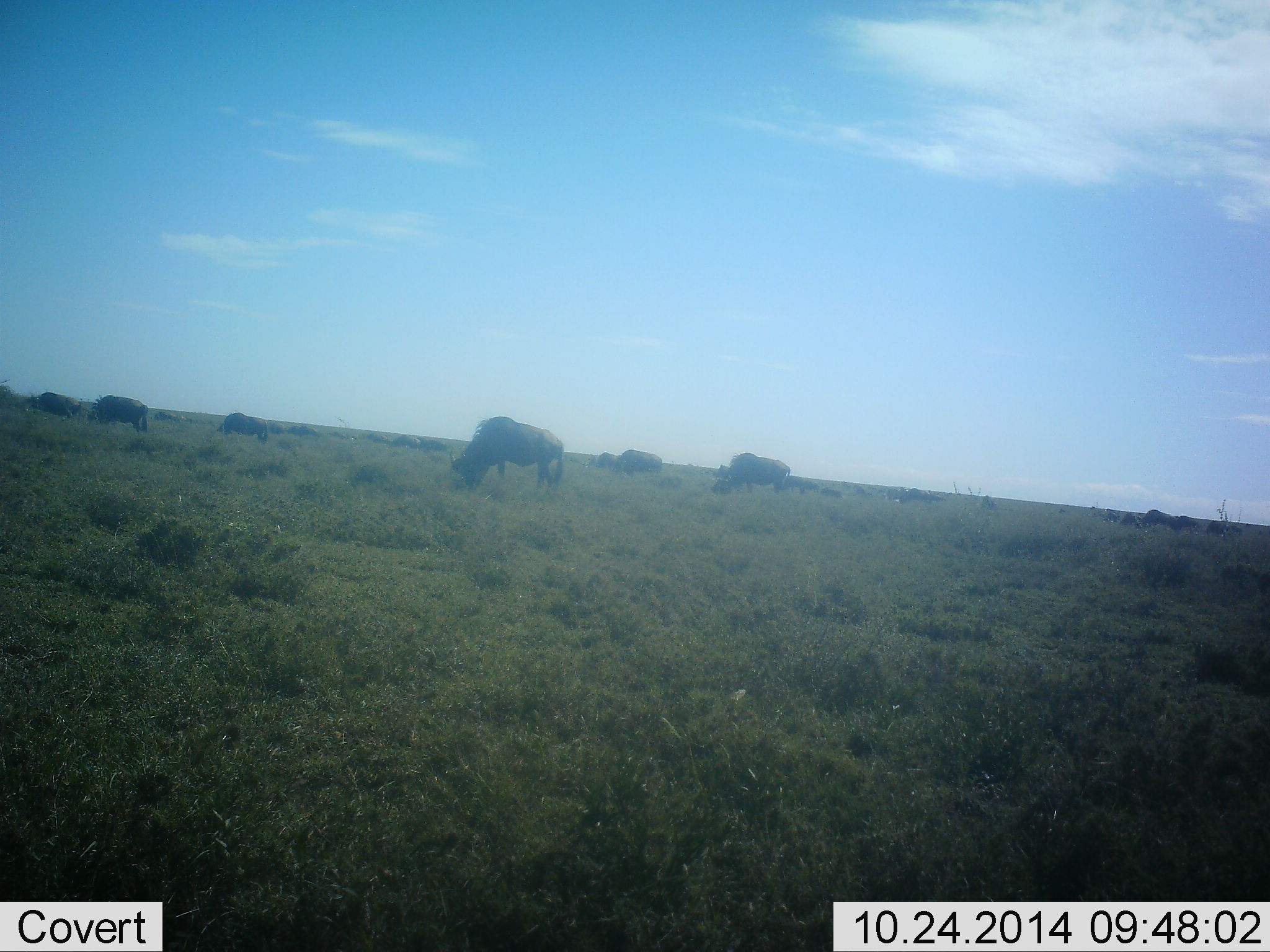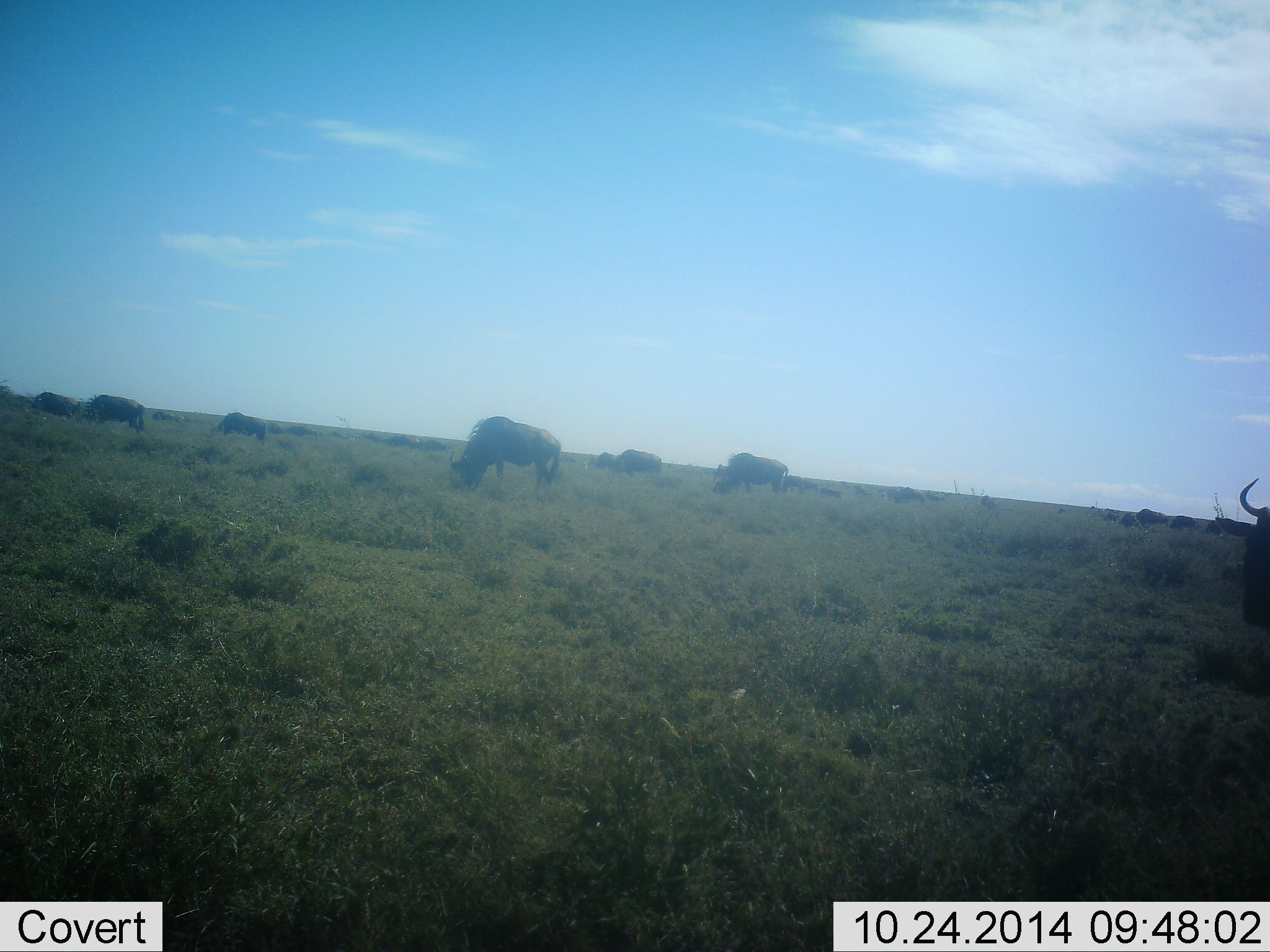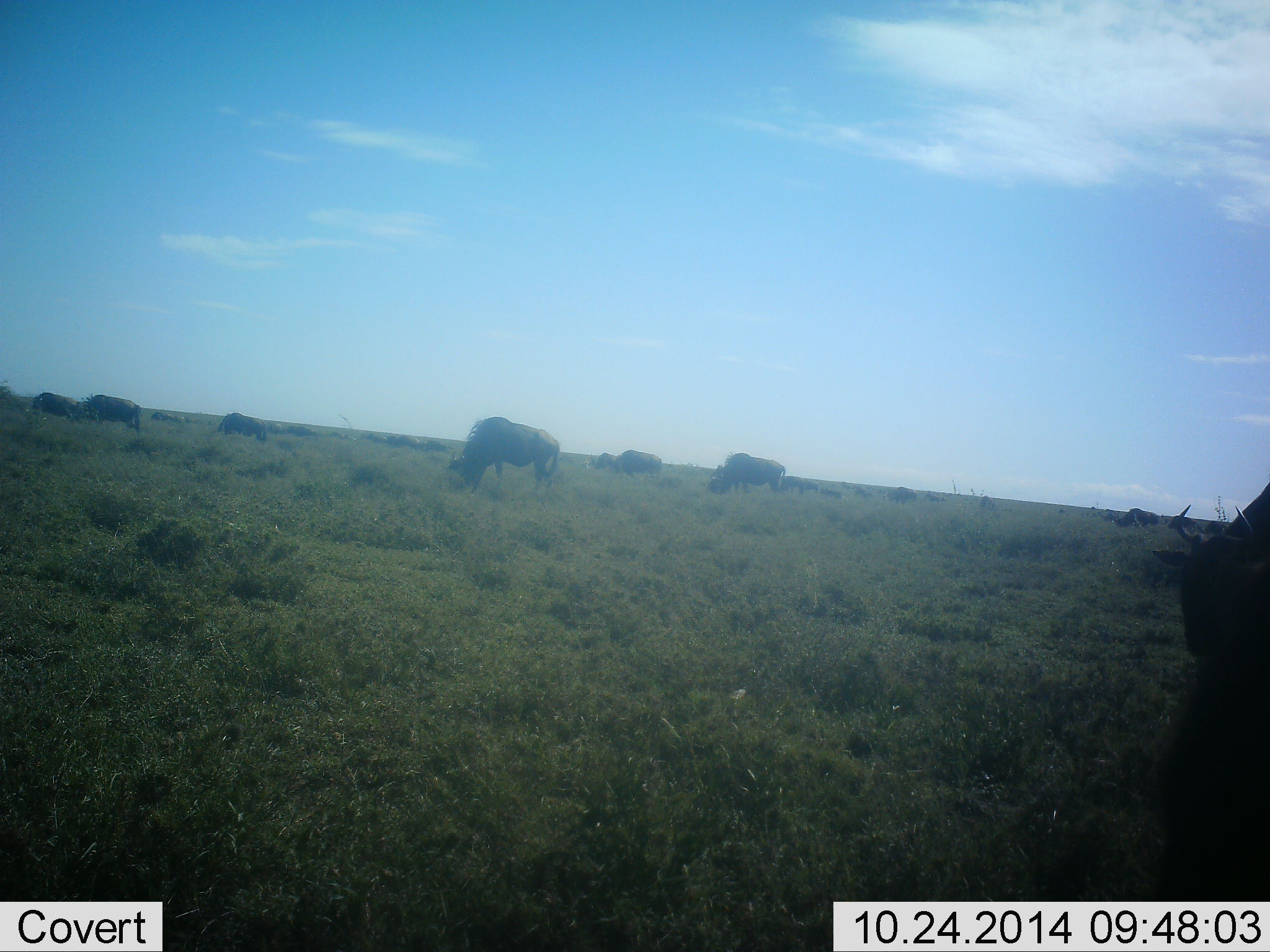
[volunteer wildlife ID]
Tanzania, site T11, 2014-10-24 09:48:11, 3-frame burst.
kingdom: Animalia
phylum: Chordata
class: Mammalia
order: Artiodactyla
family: Bovidae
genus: Connochaetes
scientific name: Connochaetes taurinus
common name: blue wildebeest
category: wildebeest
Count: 11-50.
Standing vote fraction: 20%.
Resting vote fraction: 0%.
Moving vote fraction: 50%.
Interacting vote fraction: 0%.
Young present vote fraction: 0%.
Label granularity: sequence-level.